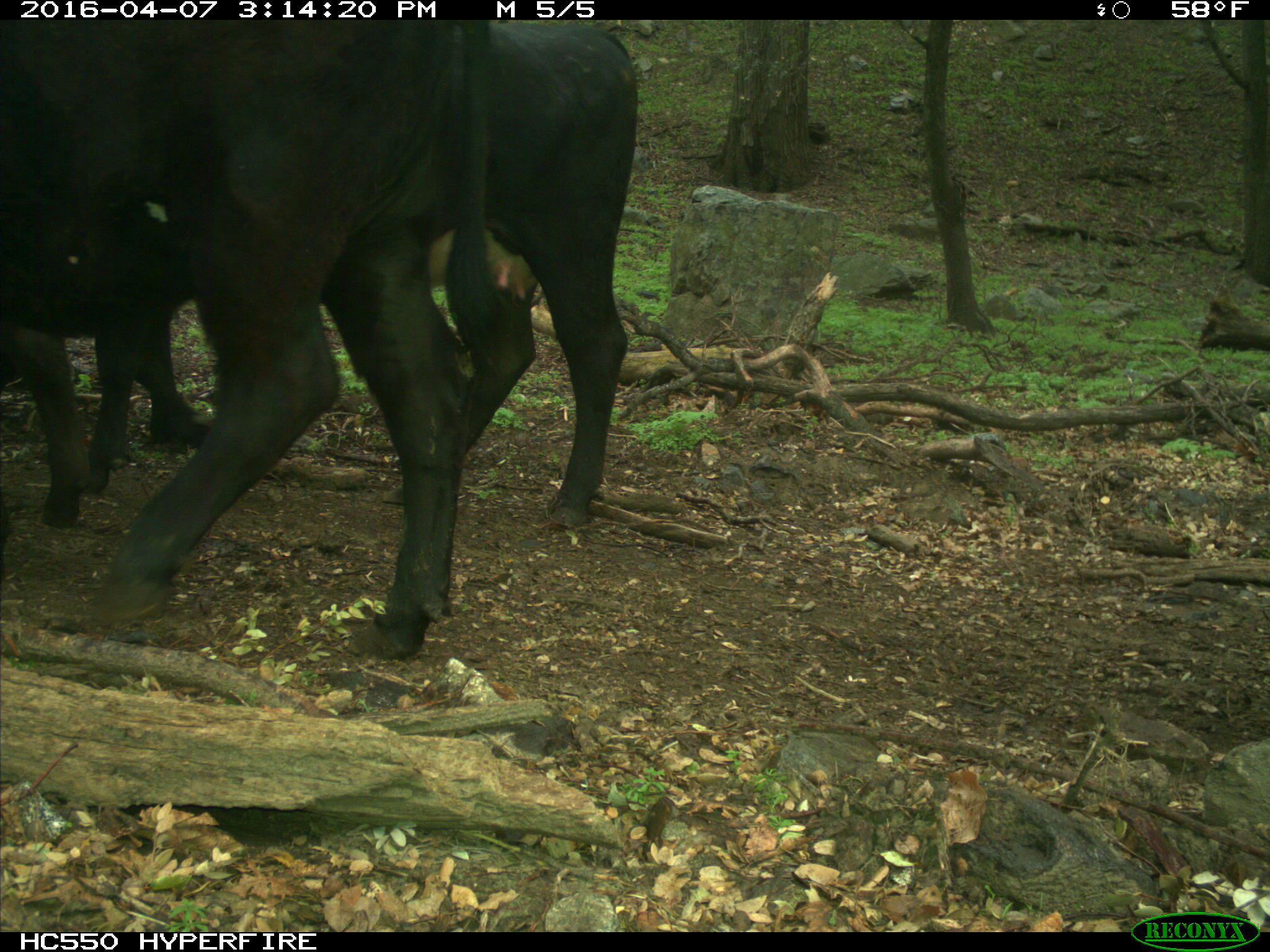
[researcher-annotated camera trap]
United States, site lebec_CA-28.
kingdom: Animalia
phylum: Chordata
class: Mammalia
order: Artiodactyla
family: Bovidae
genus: Bos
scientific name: Bos taurus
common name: domestic cow